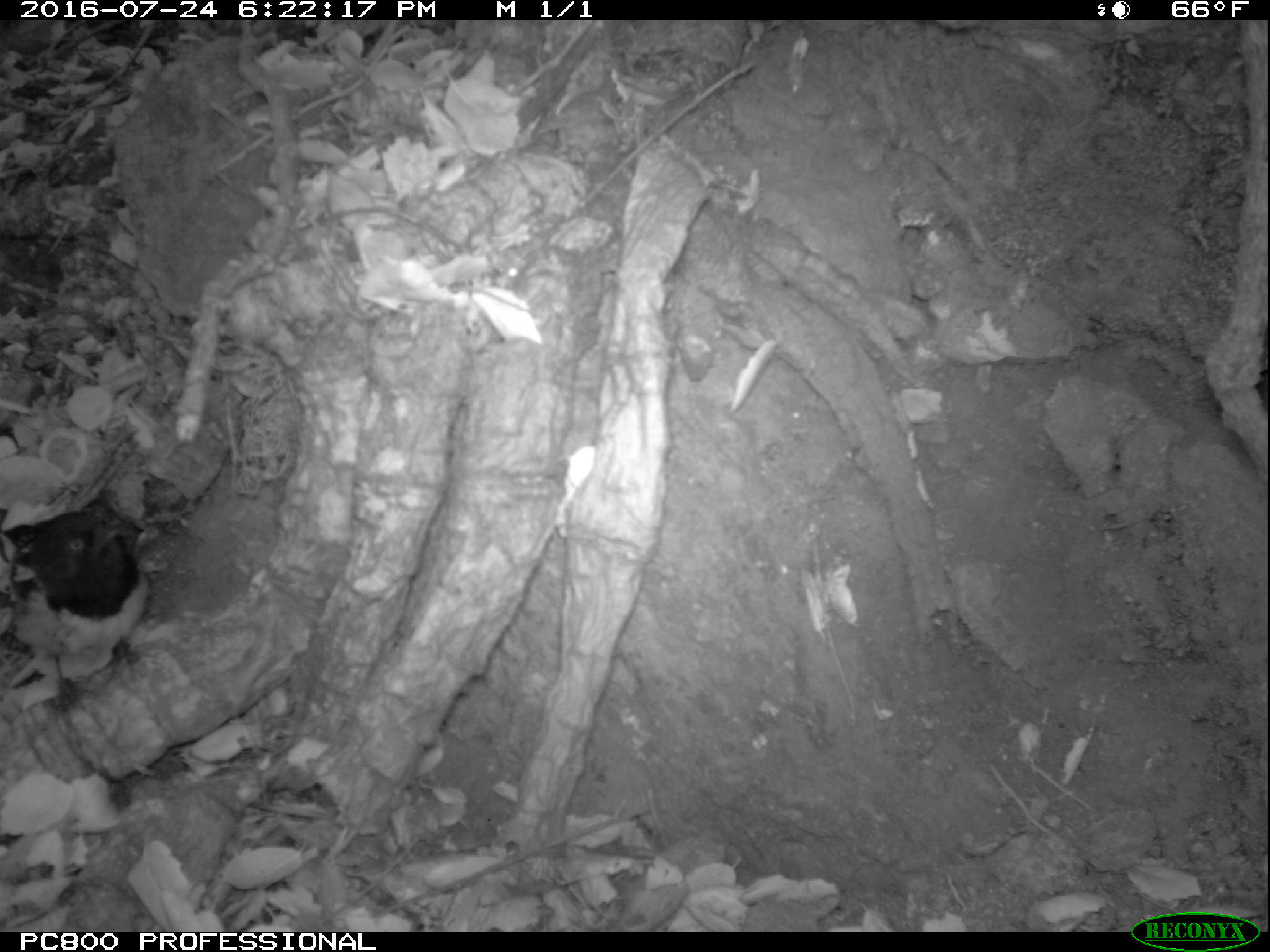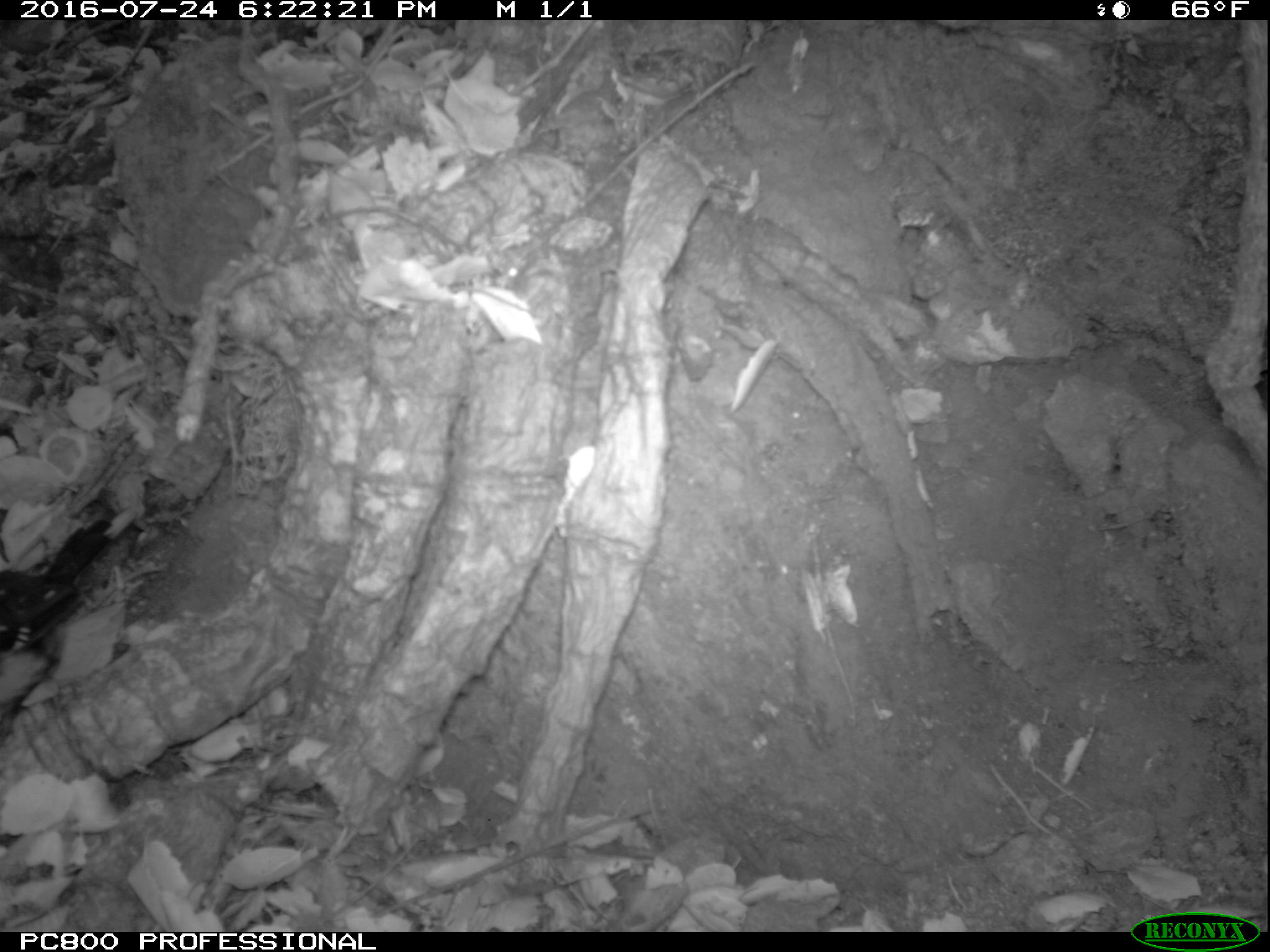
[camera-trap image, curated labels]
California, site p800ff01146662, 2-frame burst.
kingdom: Animalia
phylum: Chordata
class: Aves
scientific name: Aves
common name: bird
Bird (Aves).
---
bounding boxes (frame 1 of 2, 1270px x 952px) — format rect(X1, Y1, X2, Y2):
bird: rect(0, 509, 150, 720)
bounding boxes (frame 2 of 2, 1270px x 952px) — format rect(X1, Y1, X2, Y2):
bird: rect(0, 514, 119, 650)